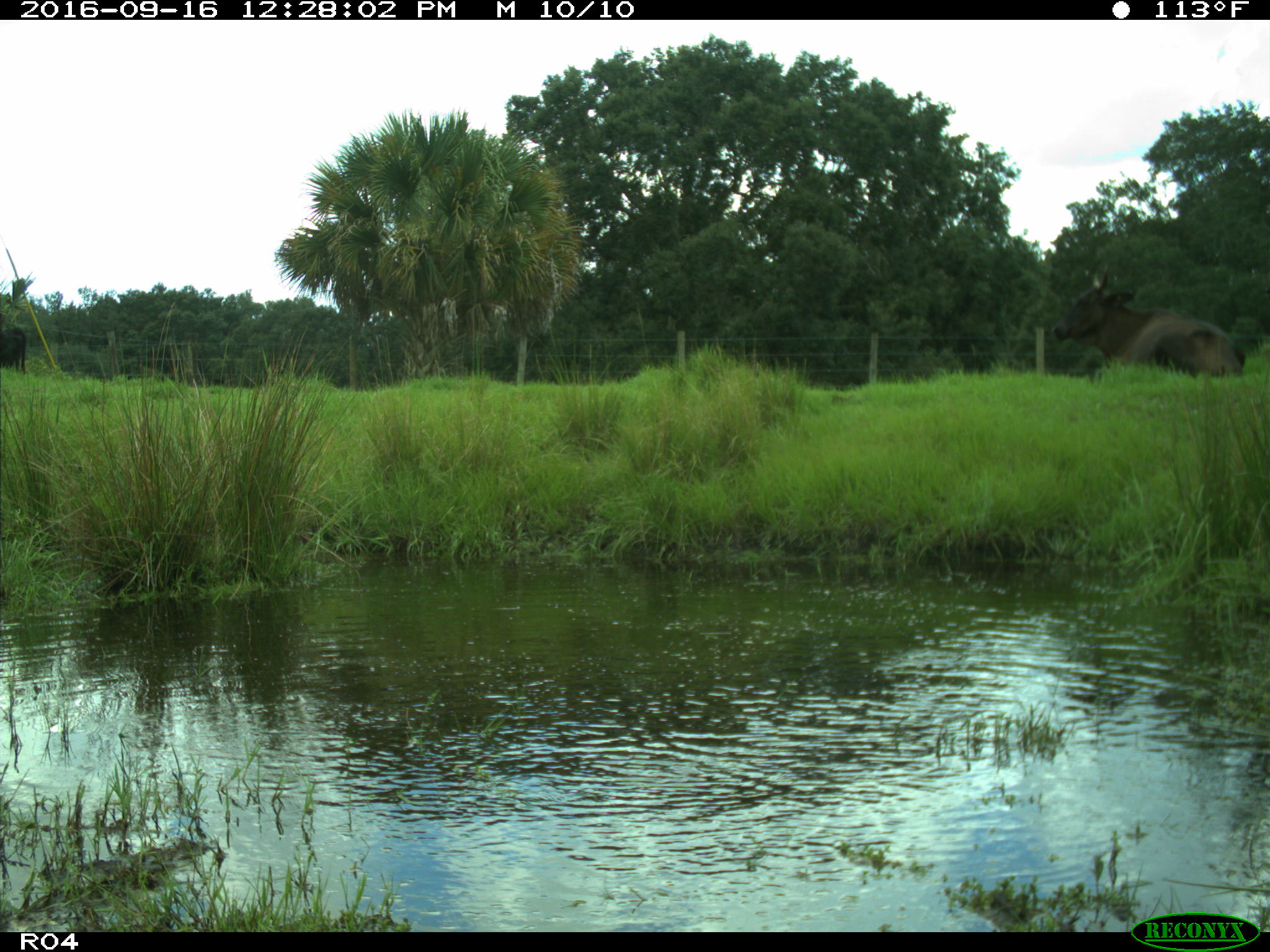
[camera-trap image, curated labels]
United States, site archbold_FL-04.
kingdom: Animalia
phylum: Chordata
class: Mammalia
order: Artiodactyla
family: Bovidae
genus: Bos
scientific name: Bos taurus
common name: domestic cow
Bos taurus (domestic cow).